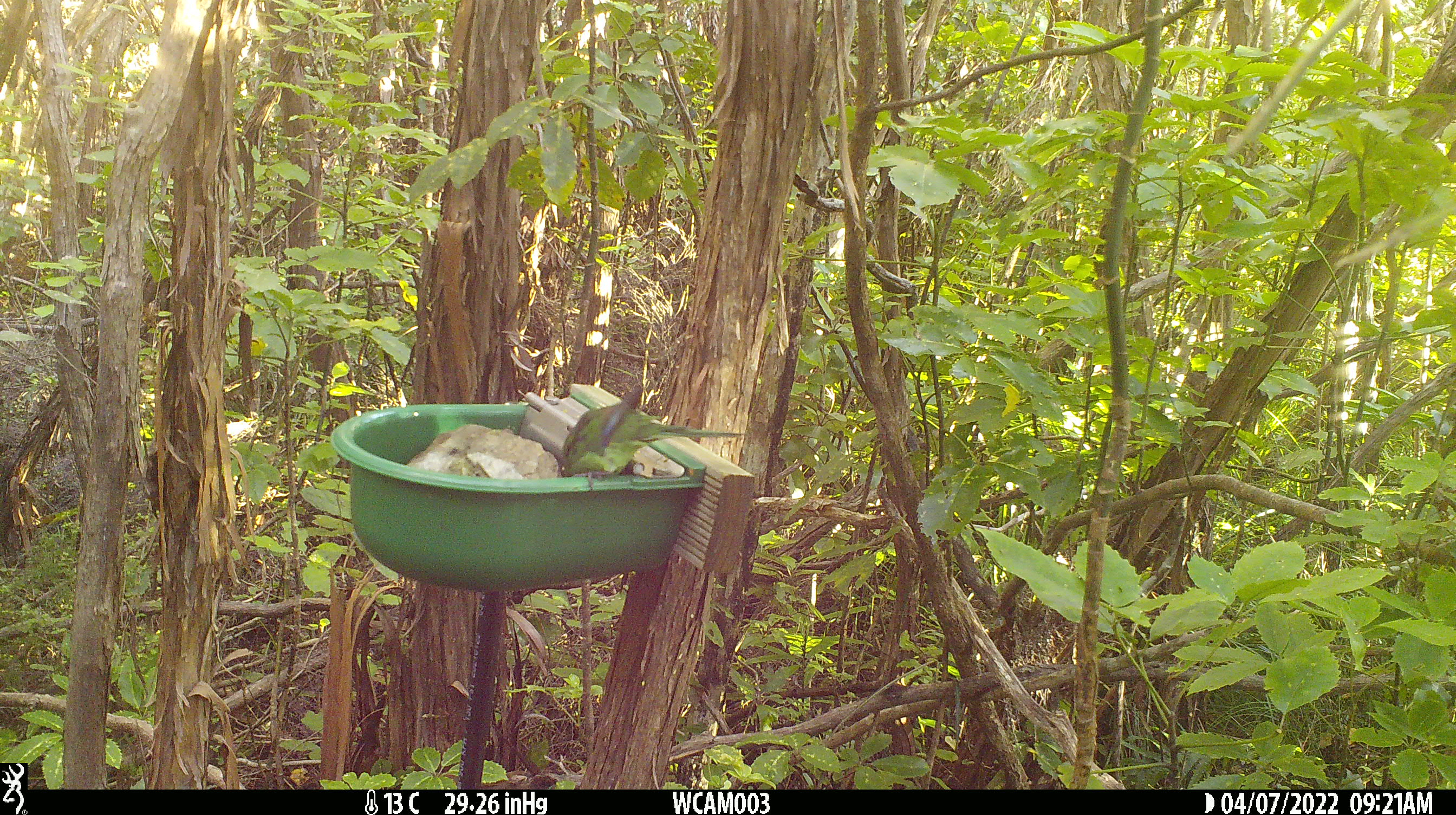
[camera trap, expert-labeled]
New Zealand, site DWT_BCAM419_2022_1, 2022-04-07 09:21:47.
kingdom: Animalia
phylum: Chordata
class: Aves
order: Psittaciformes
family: Psittaculidae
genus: Cyanoramphus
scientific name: Cyanoramphus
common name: parakeet